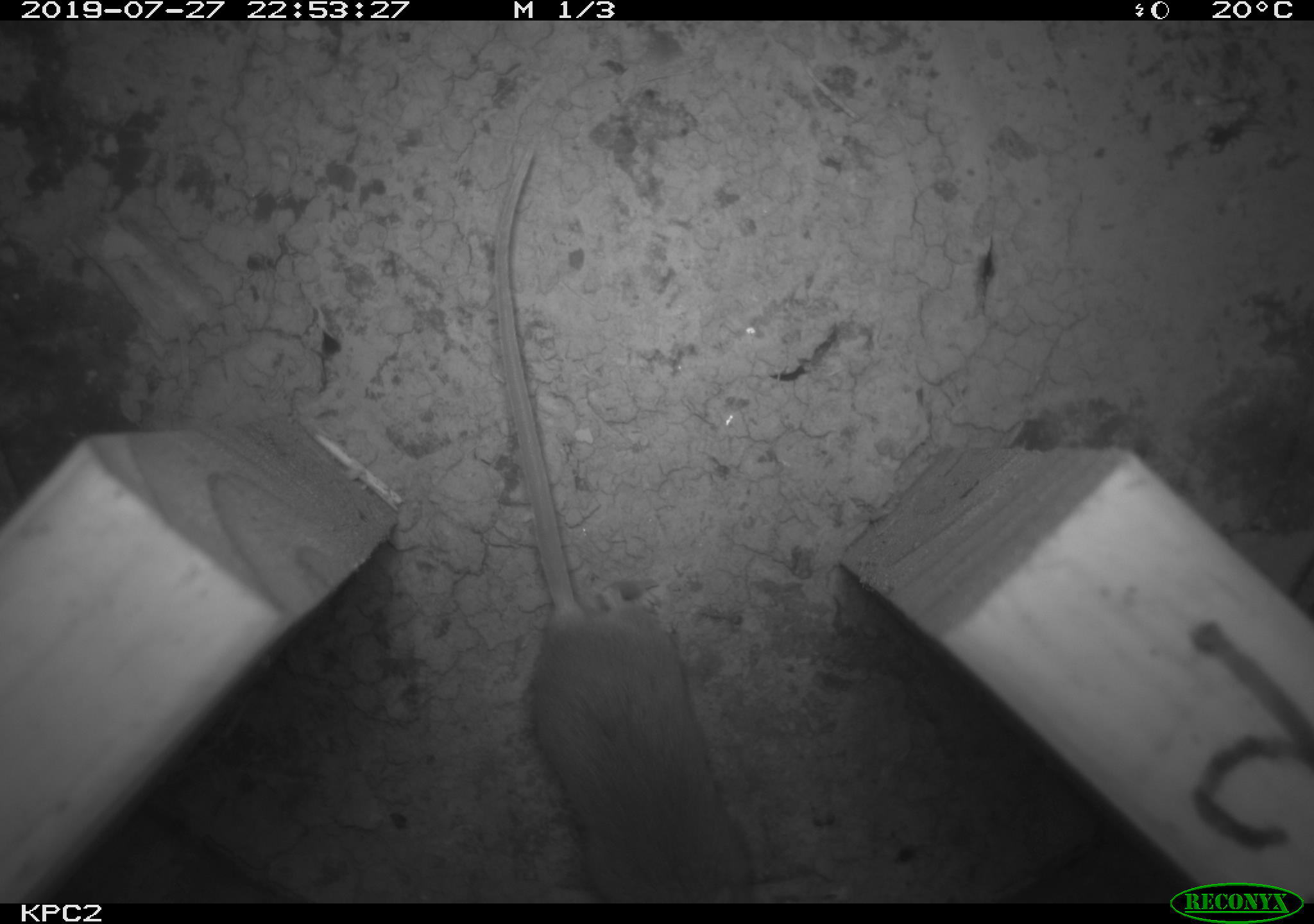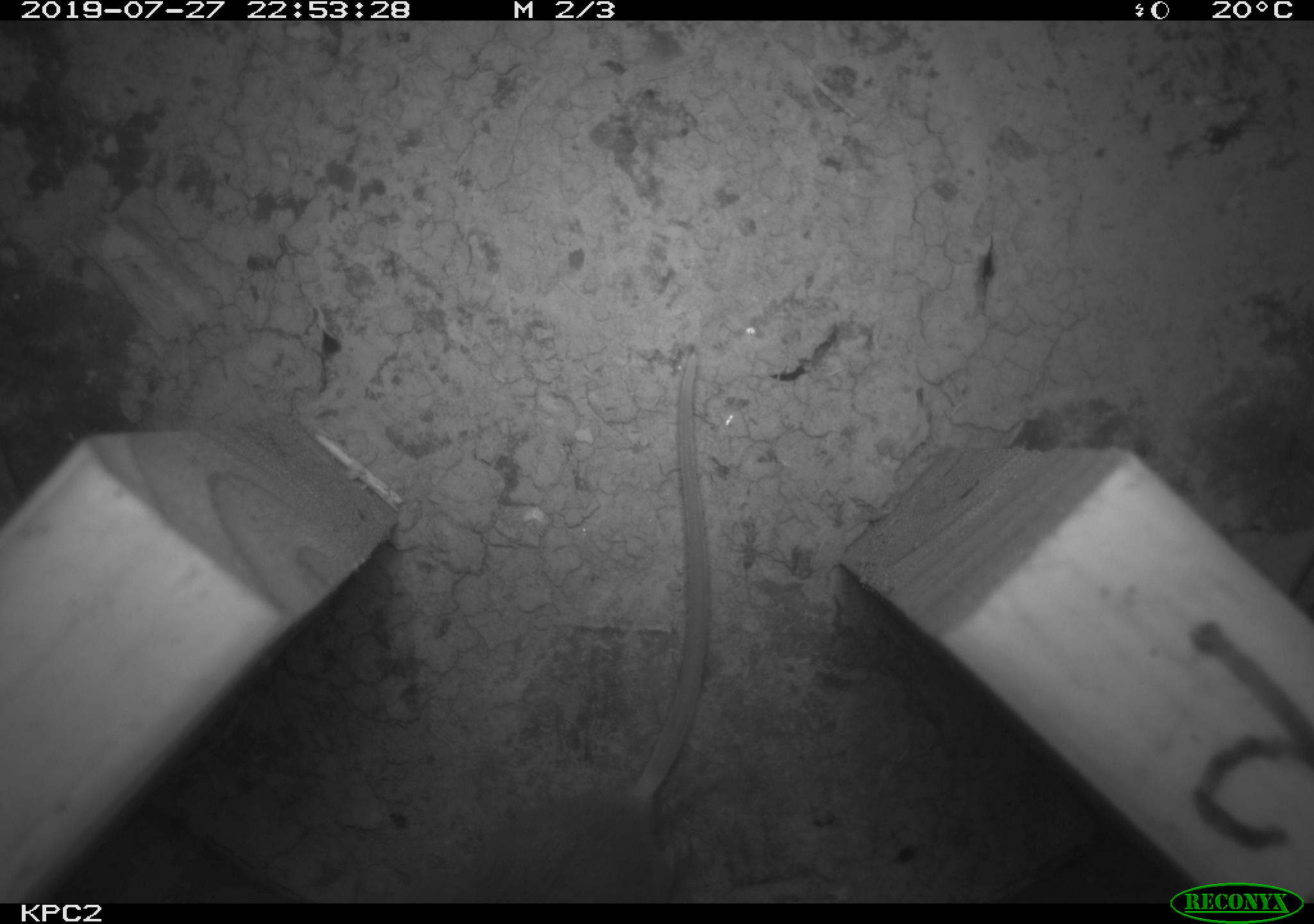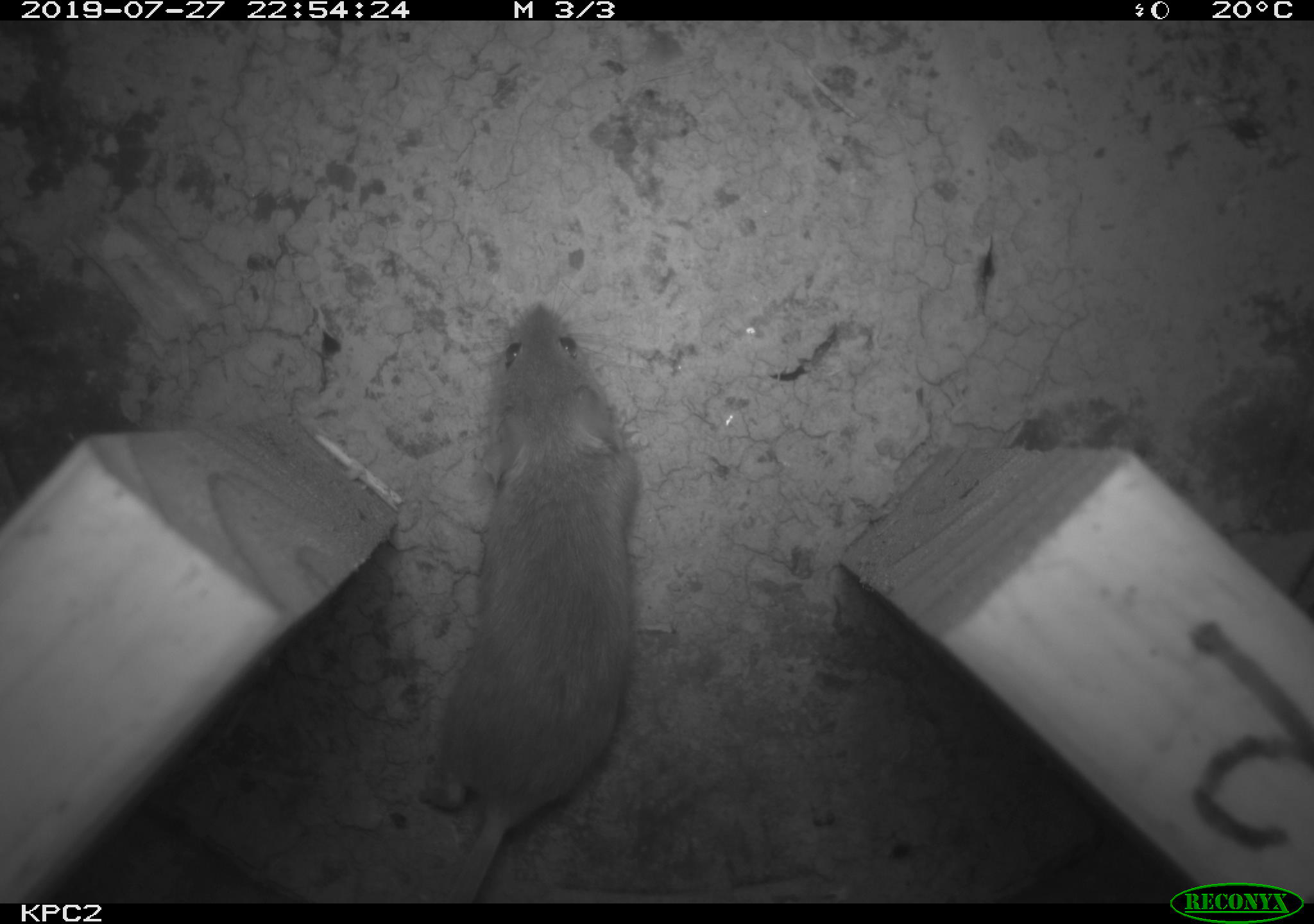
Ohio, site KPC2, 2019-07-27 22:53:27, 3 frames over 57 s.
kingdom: Animalia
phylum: Chordata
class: Mammalia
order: Rodentia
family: Cricetidae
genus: Peromyscus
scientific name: Peromyscus leucopus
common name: white-footed mouse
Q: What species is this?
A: White-footed mouse (Peromyscus leucopus).